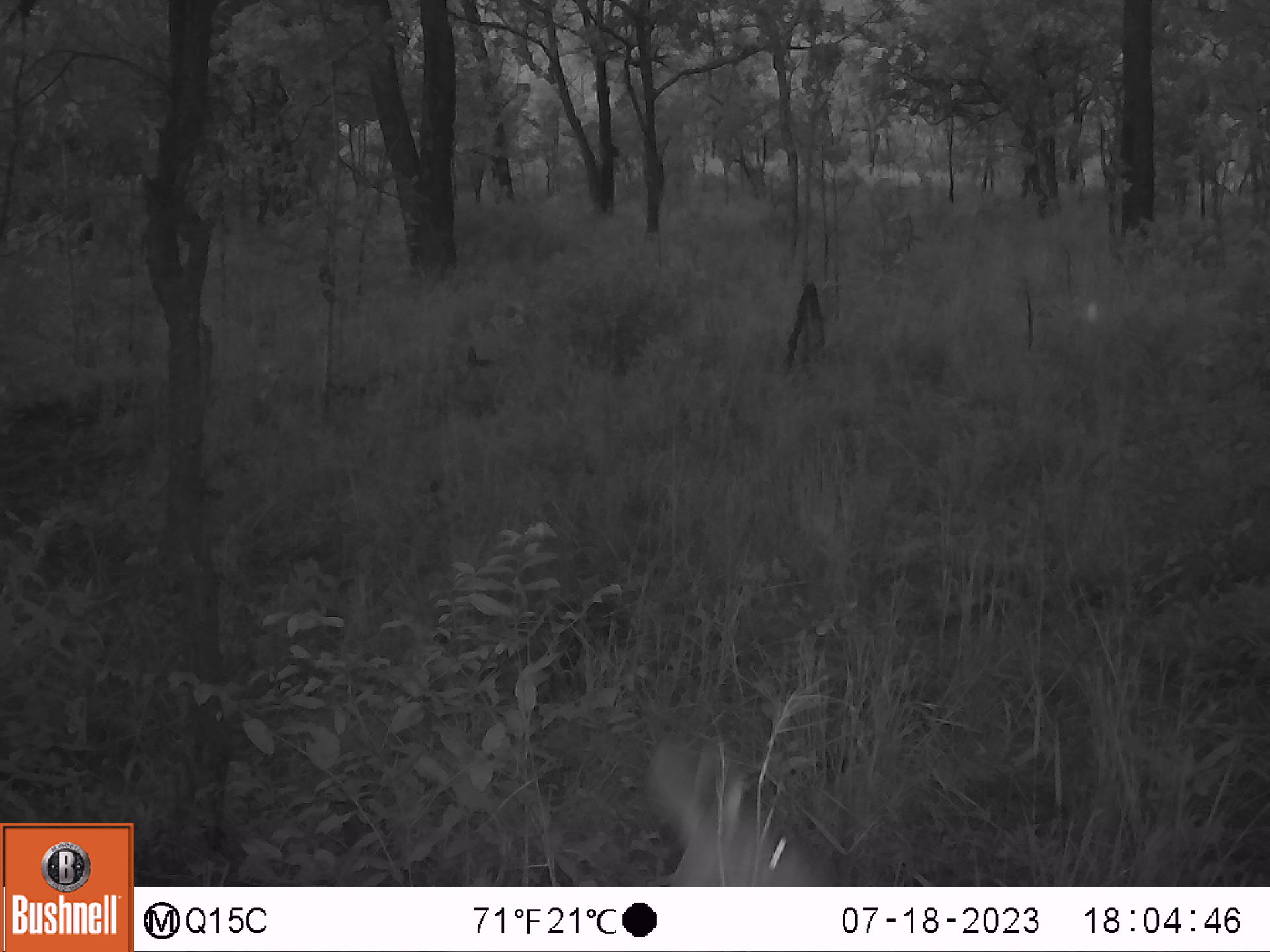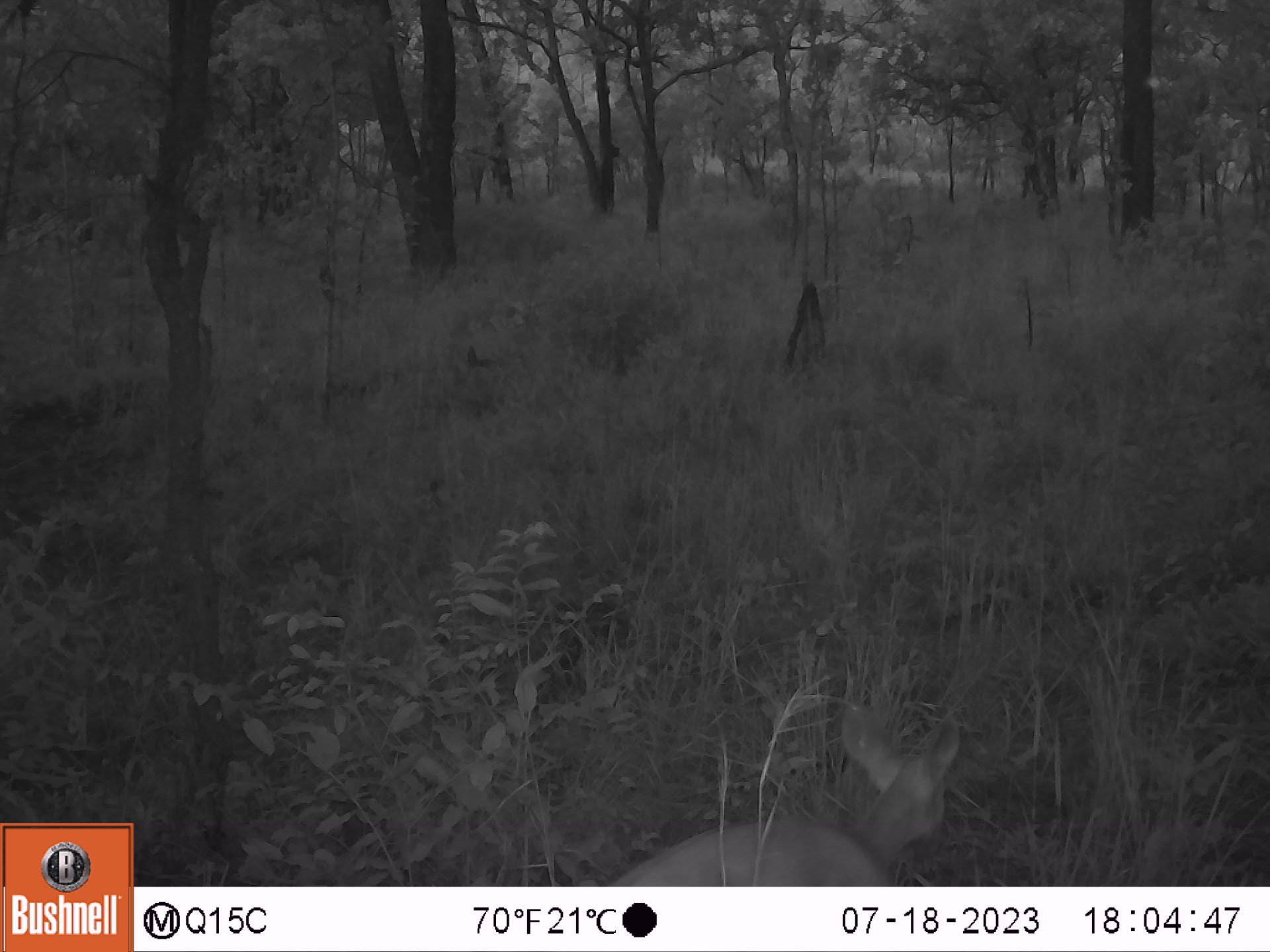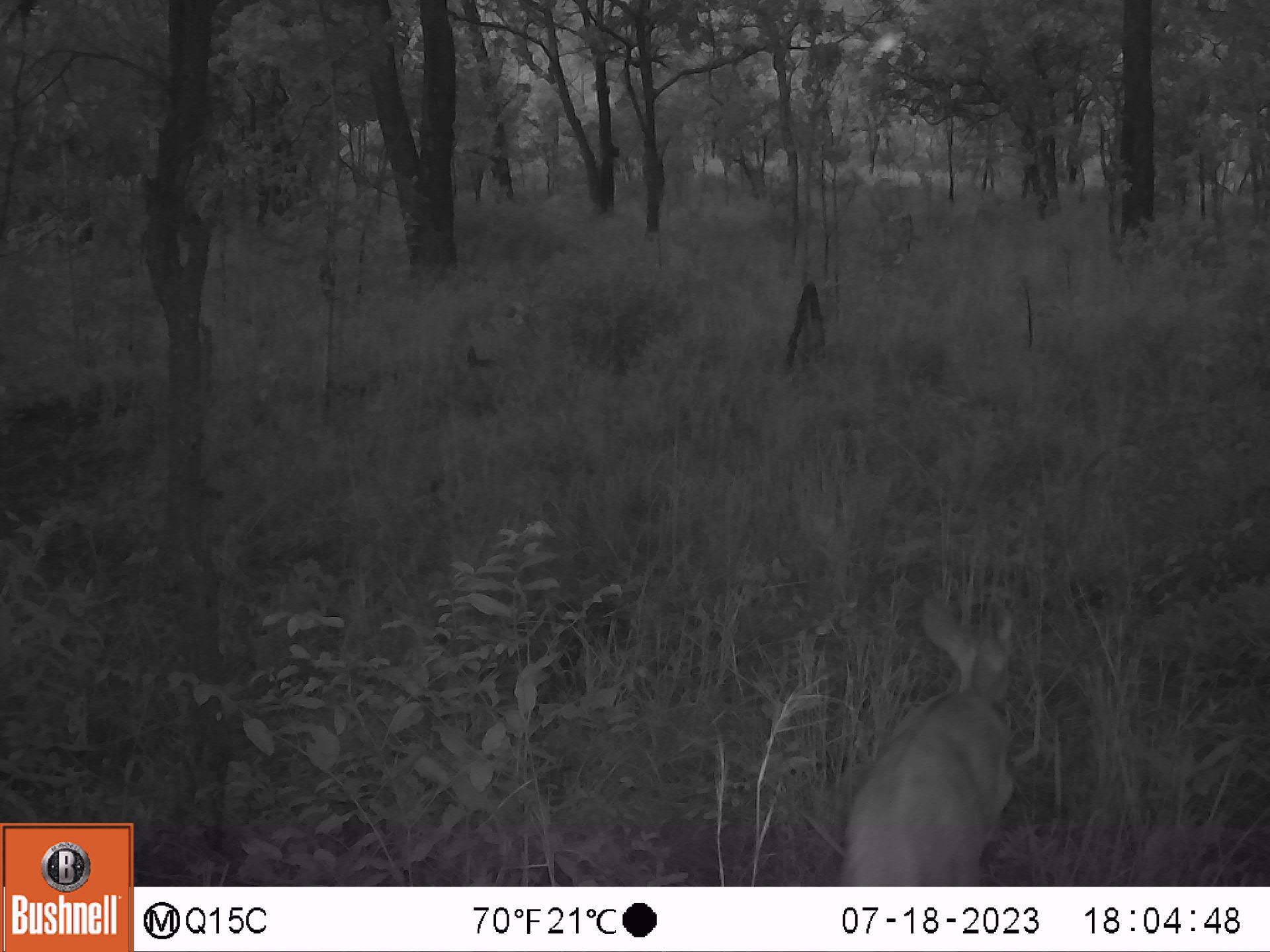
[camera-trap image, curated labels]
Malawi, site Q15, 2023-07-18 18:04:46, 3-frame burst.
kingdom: Animalia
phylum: Chordata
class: Mammalia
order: Artiodactyla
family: Bovidae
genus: Tragelaphus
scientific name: Tragelaphus sylvaticus sylvaticus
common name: cape bushbuck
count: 1